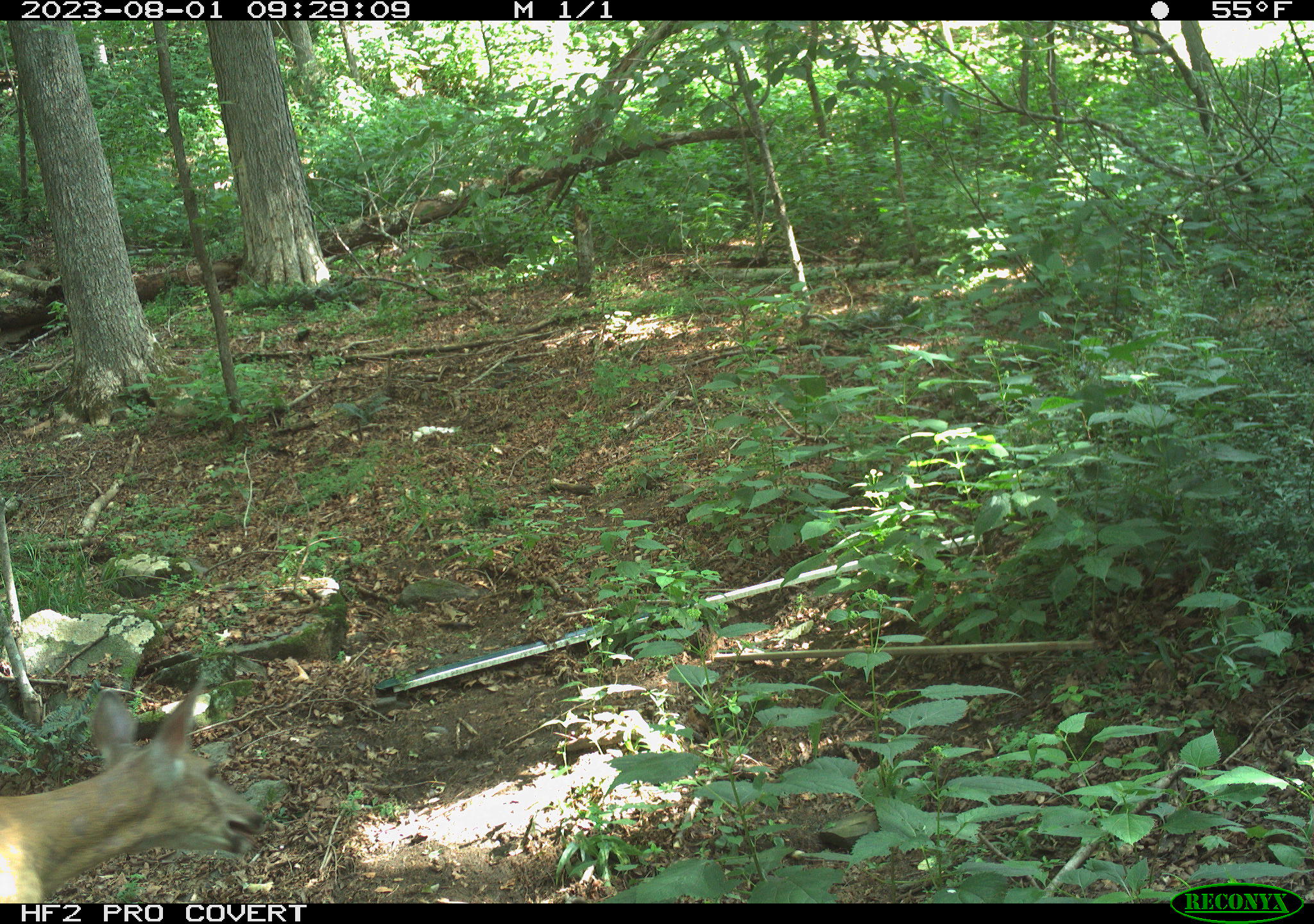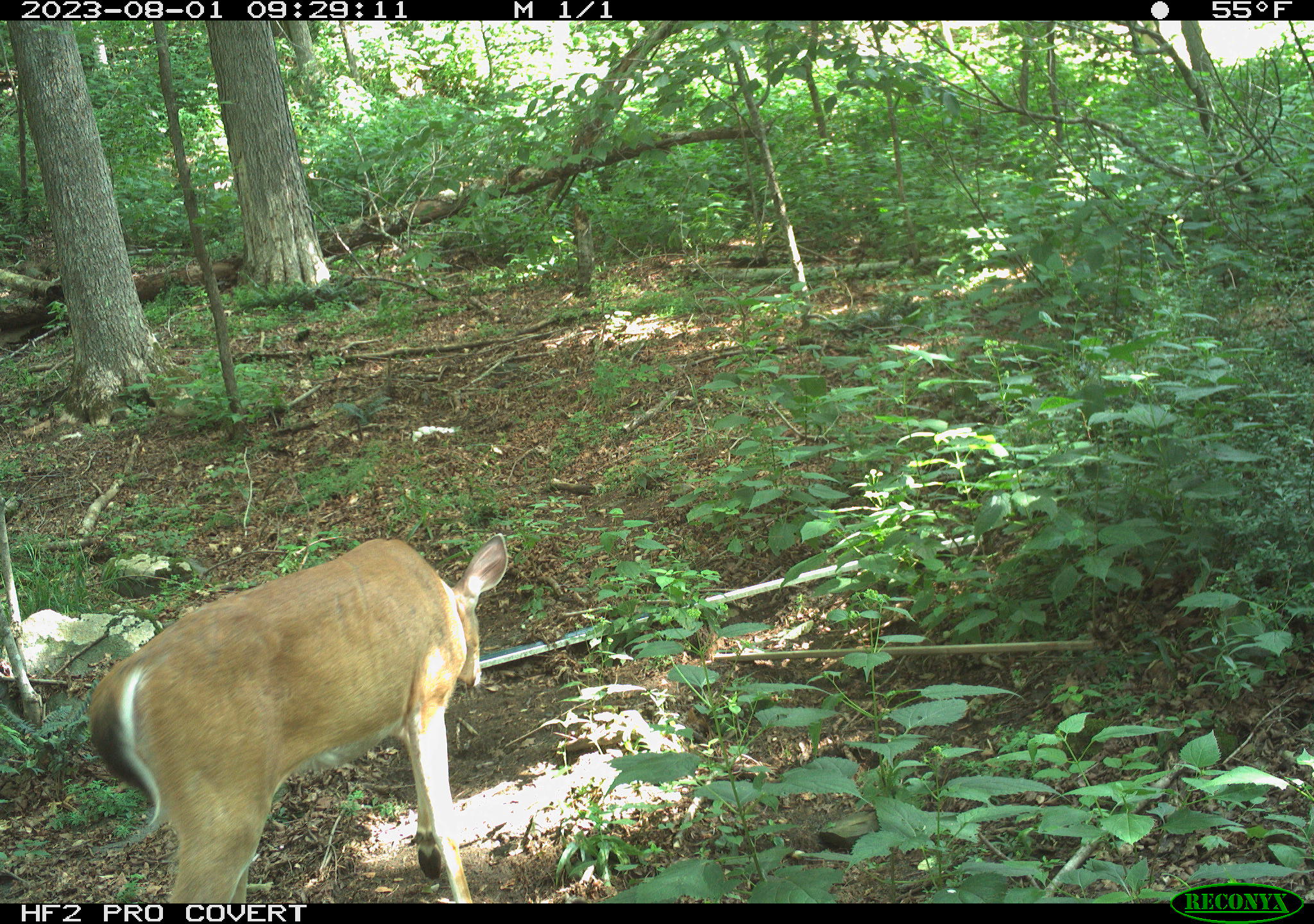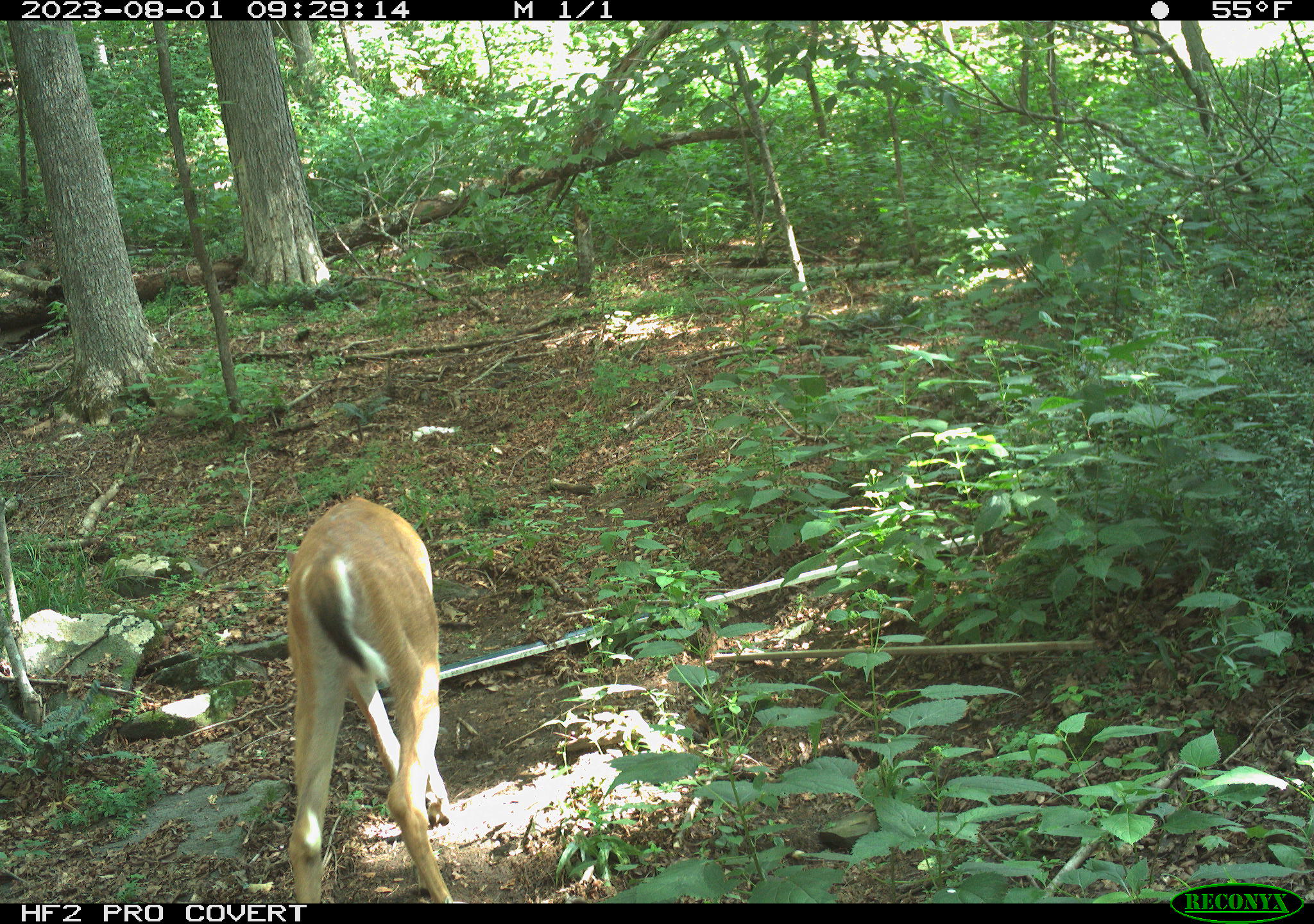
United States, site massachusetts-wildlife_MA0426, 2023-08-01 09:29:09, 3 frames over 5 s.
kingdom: Animalia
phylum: Chordata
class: Mammalia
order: Artiodactyla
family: Cervidae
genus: Odocoileus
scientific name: Odocoileus virginianus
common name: white-tailed deer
White-tailed deer (Odocoileus virginianus).